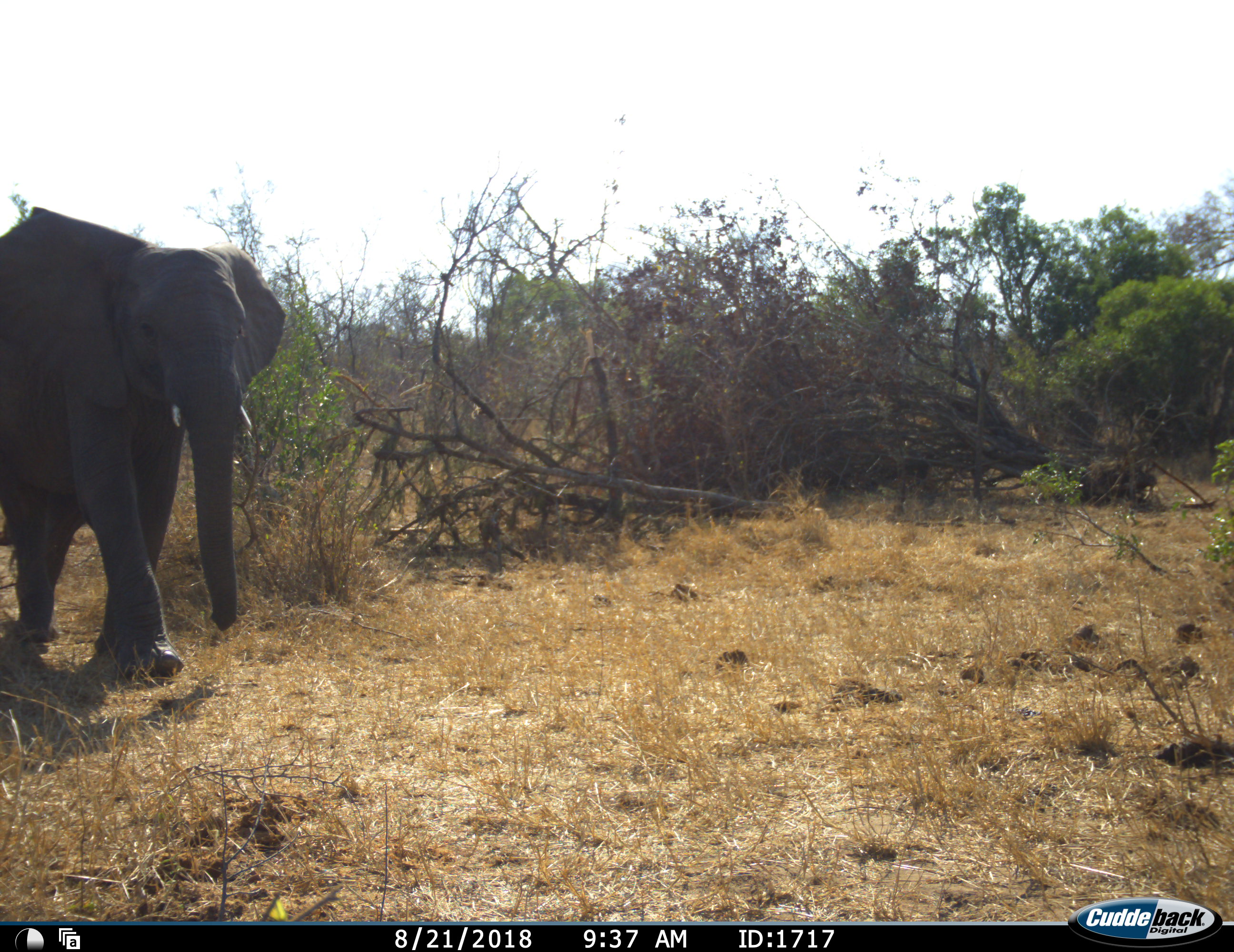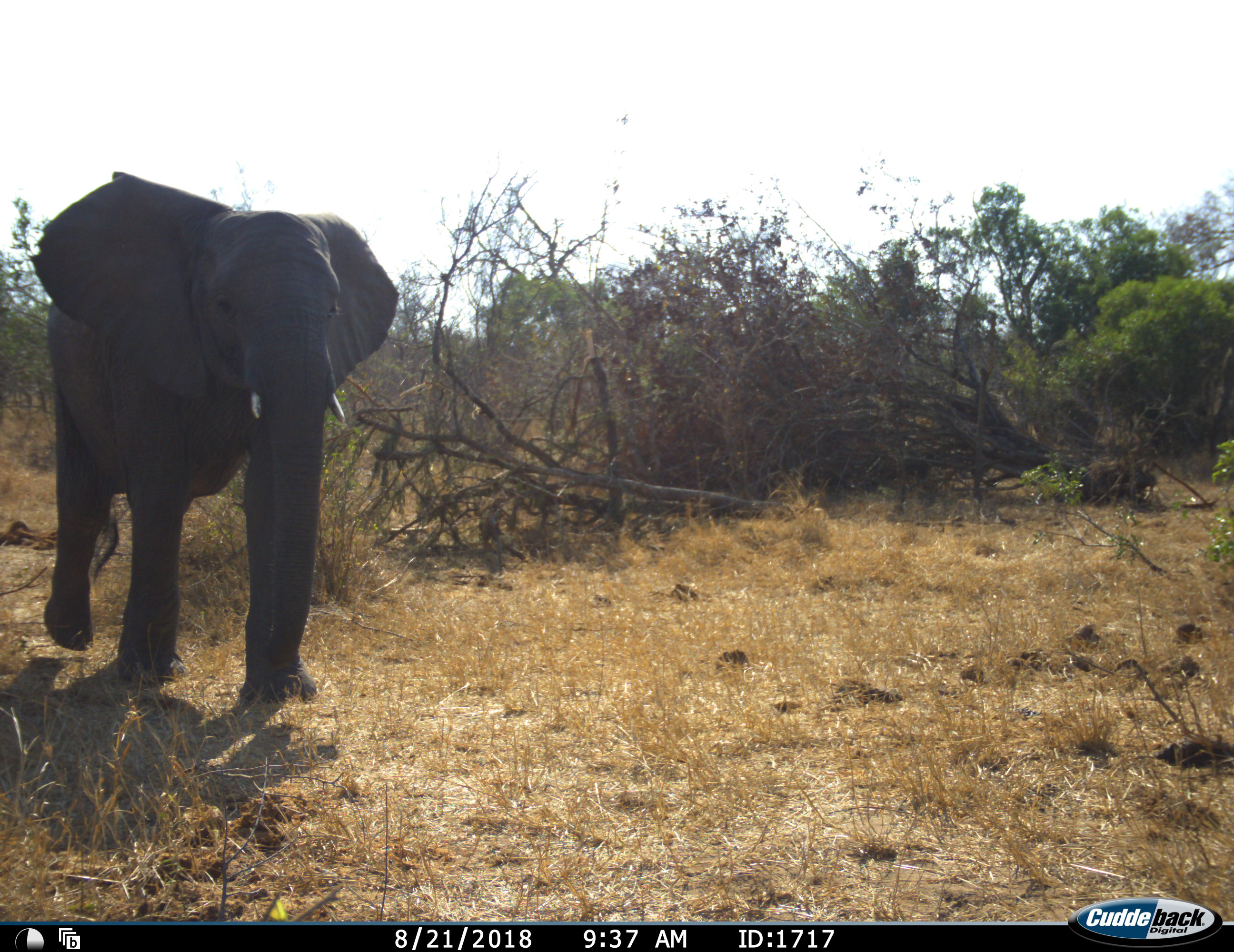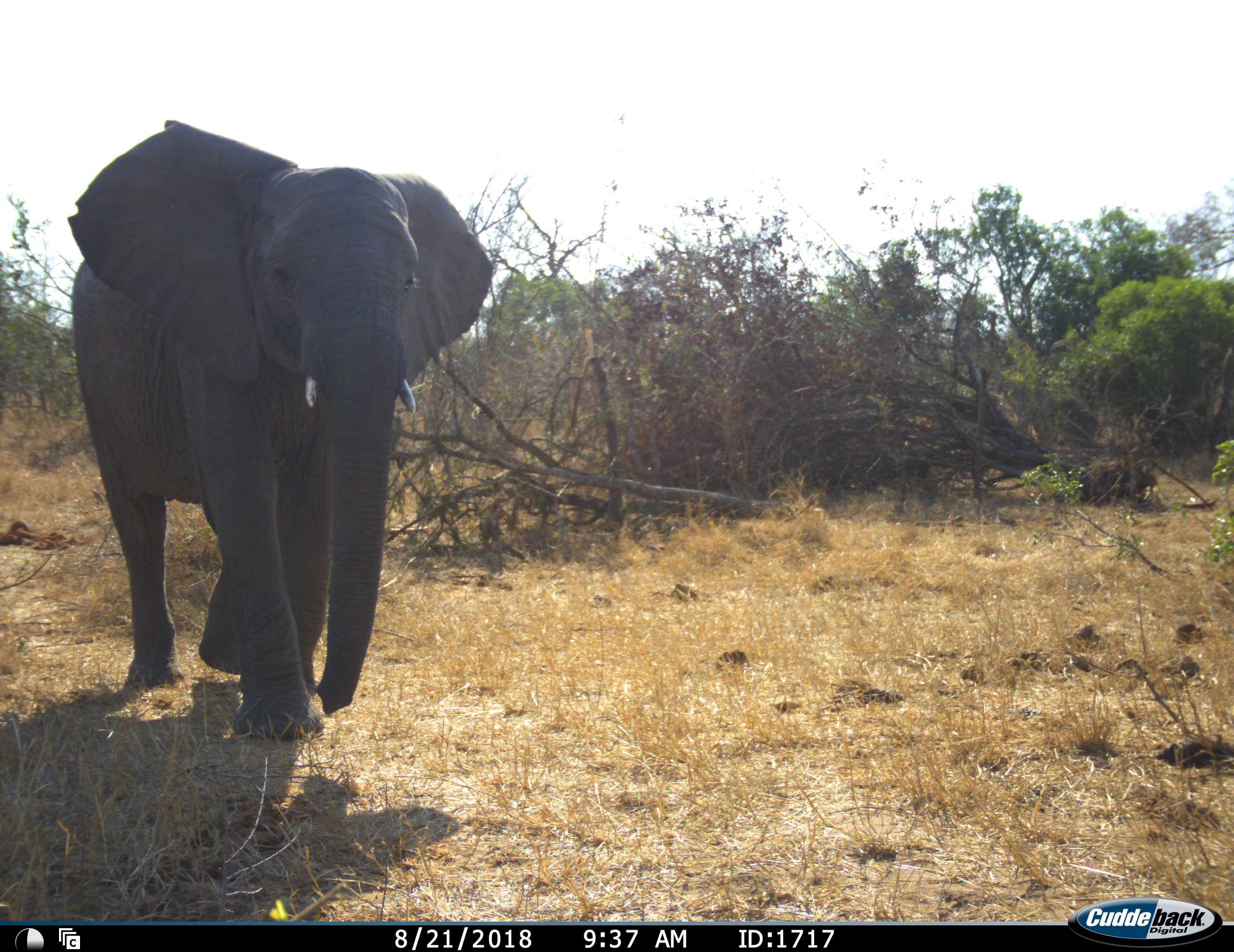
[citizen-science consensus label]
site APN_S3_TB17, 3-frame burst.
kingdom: Animalia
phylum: Chordata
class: Mammalia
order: Proboscidea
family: Elephantidae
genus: Loxodonta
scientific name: Loxodonta africana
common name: african bush elephant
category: elephant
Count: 1.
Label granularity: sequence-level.